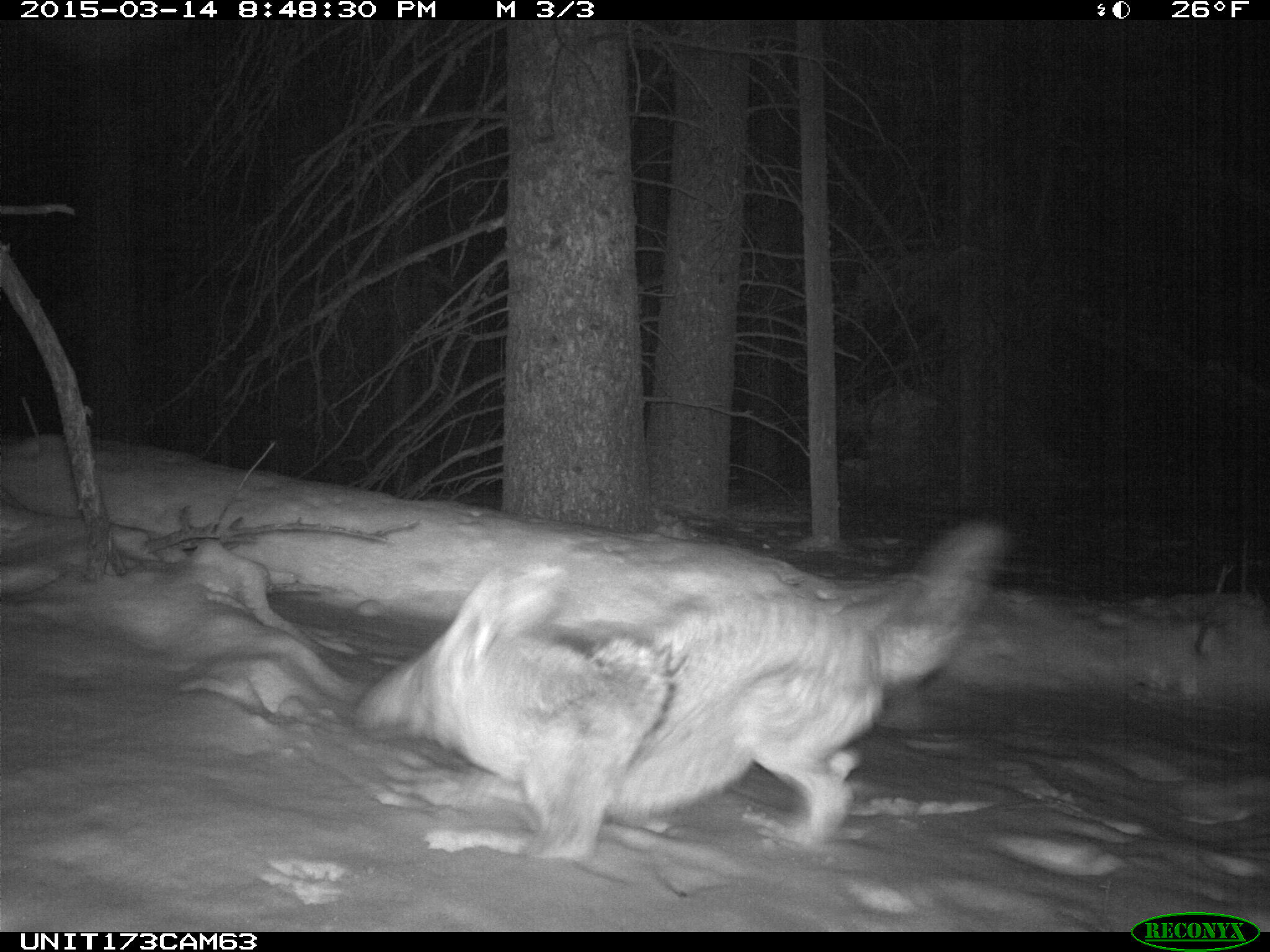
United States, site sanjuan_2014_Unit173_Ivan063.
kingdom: Animalia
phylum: Chordata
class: Mammalia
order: Carnivora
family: Canidae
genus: Canis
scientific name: Canis latrans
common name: coyote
Canis latrans (coyote).